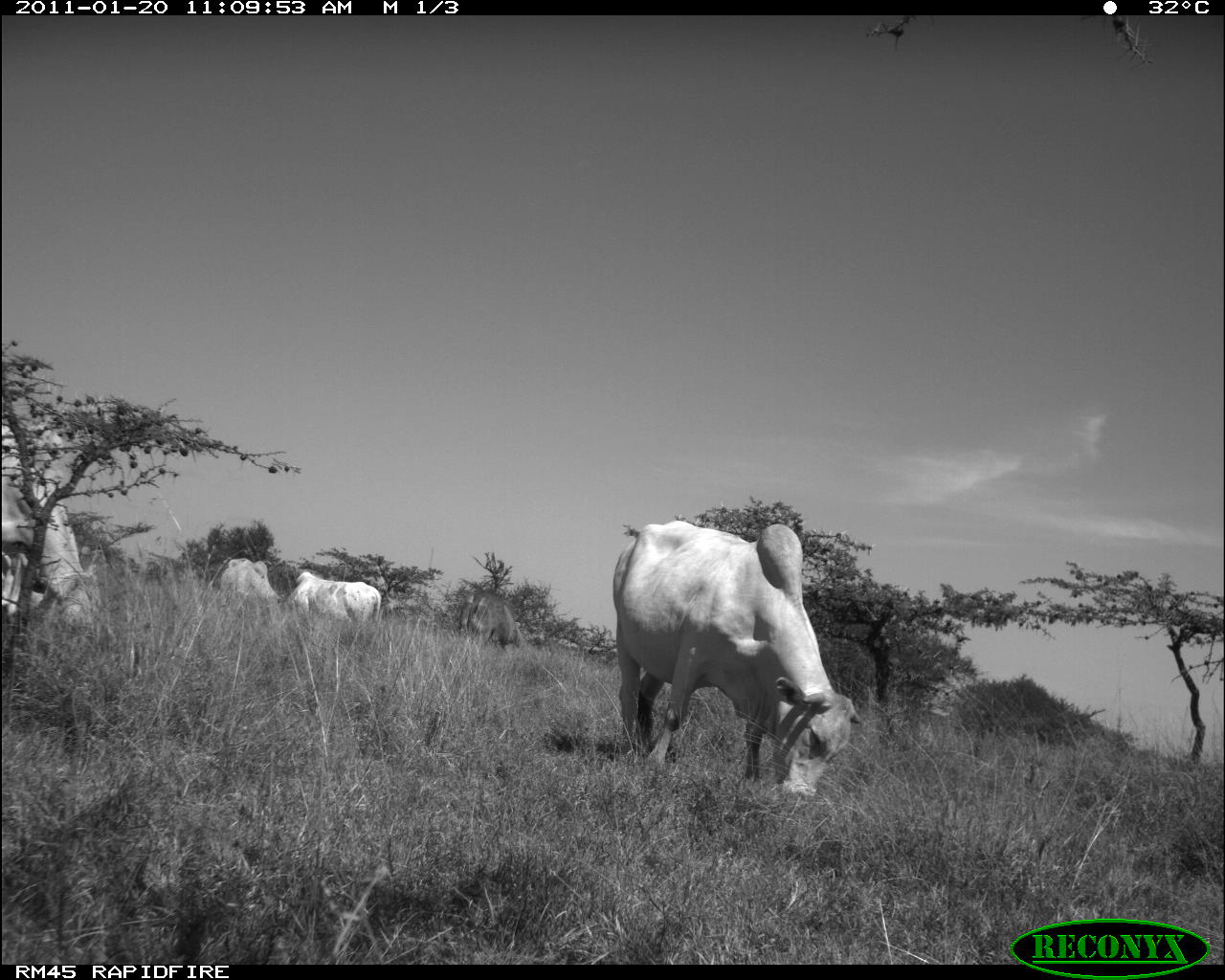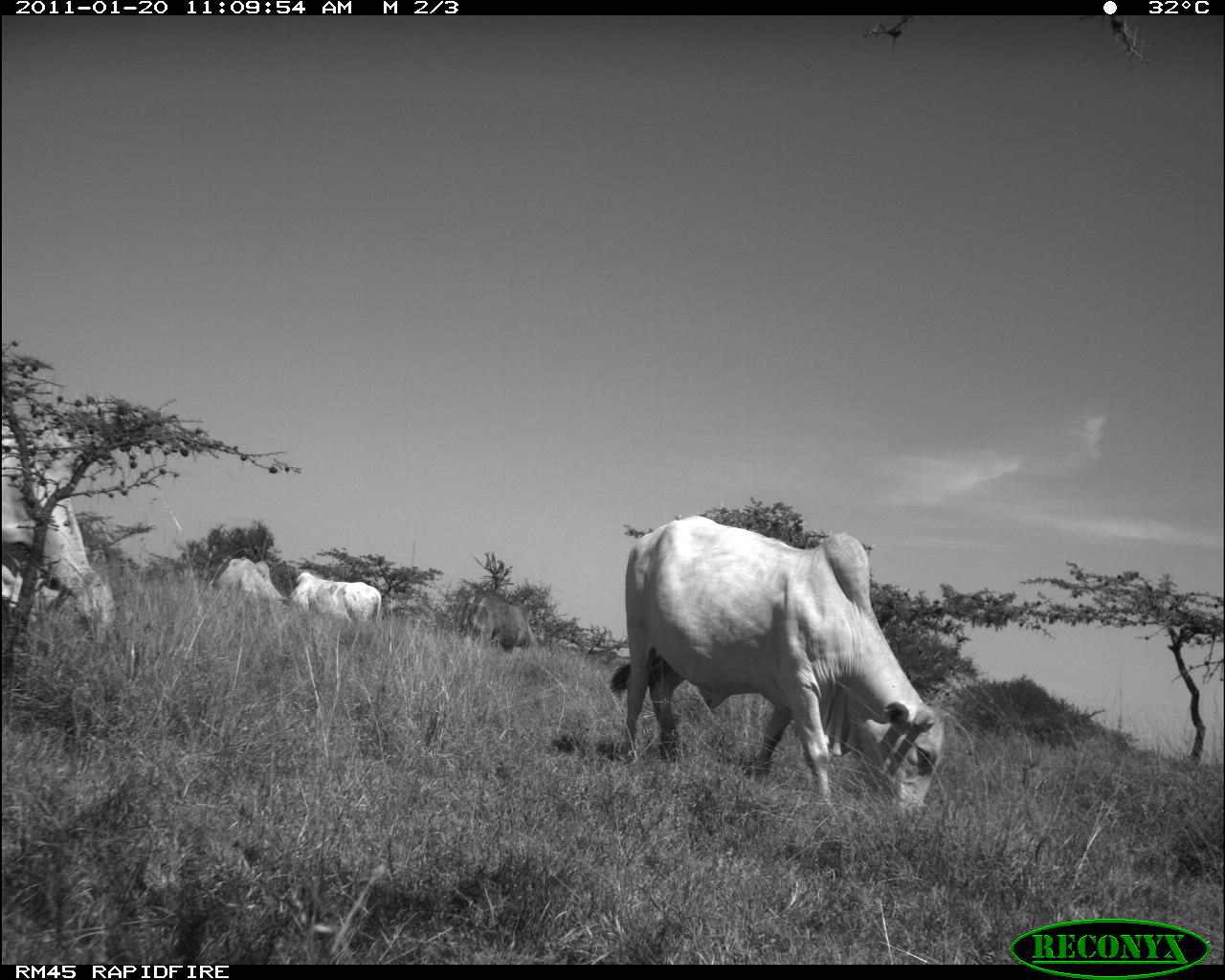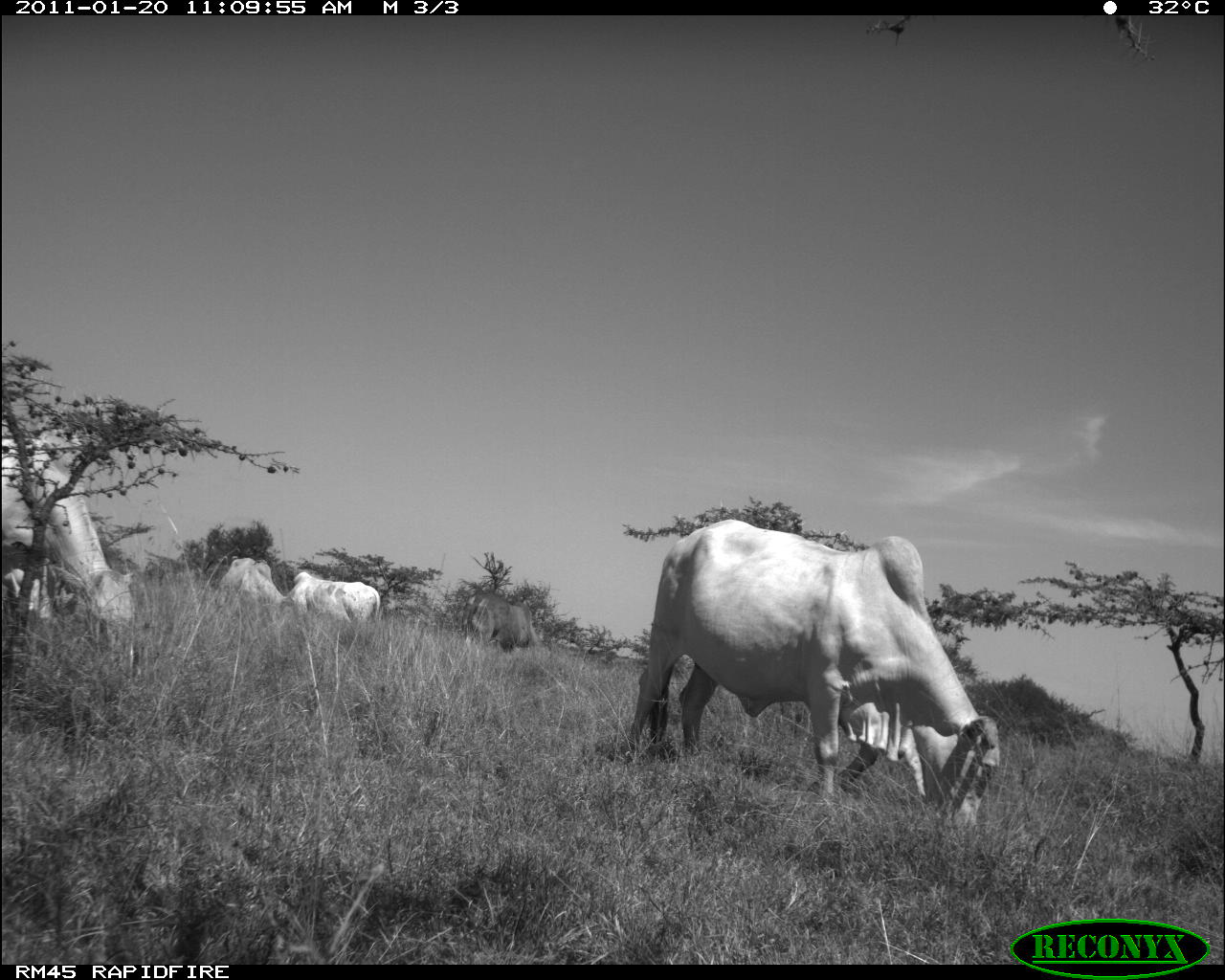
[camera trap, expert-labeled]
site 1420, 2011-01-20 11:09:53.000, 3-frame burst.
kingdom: Animalia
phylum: Chordata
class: Mammalia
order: Artiodactyla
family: Bovidae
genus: Bos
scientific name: Bos taurus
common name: domestic cattle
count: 4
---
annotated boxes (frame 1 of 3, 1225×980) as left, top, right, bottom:
bos taurus: 612, 519, 862, 803; 1, 419, 102, 625; 286, 572, 381, 624; 458, 591, 528, 652; 220, 558, 284, 606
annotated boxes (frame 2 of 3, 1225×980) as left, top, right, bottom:
bos taurus: 610, 514, 946, 810; 1, 419, 120, 648; 459, 588, 538, 654; 286, 572, 381, 624; 216, 557, 284, 608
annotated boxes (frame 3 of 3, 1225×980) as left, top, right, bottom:
bos taurus: 625, 518, 1000, 826; 1, 426, 134, 648; 459, 588, 538, 654; 286, 572, 380, 624; 216, 557, 284, 608